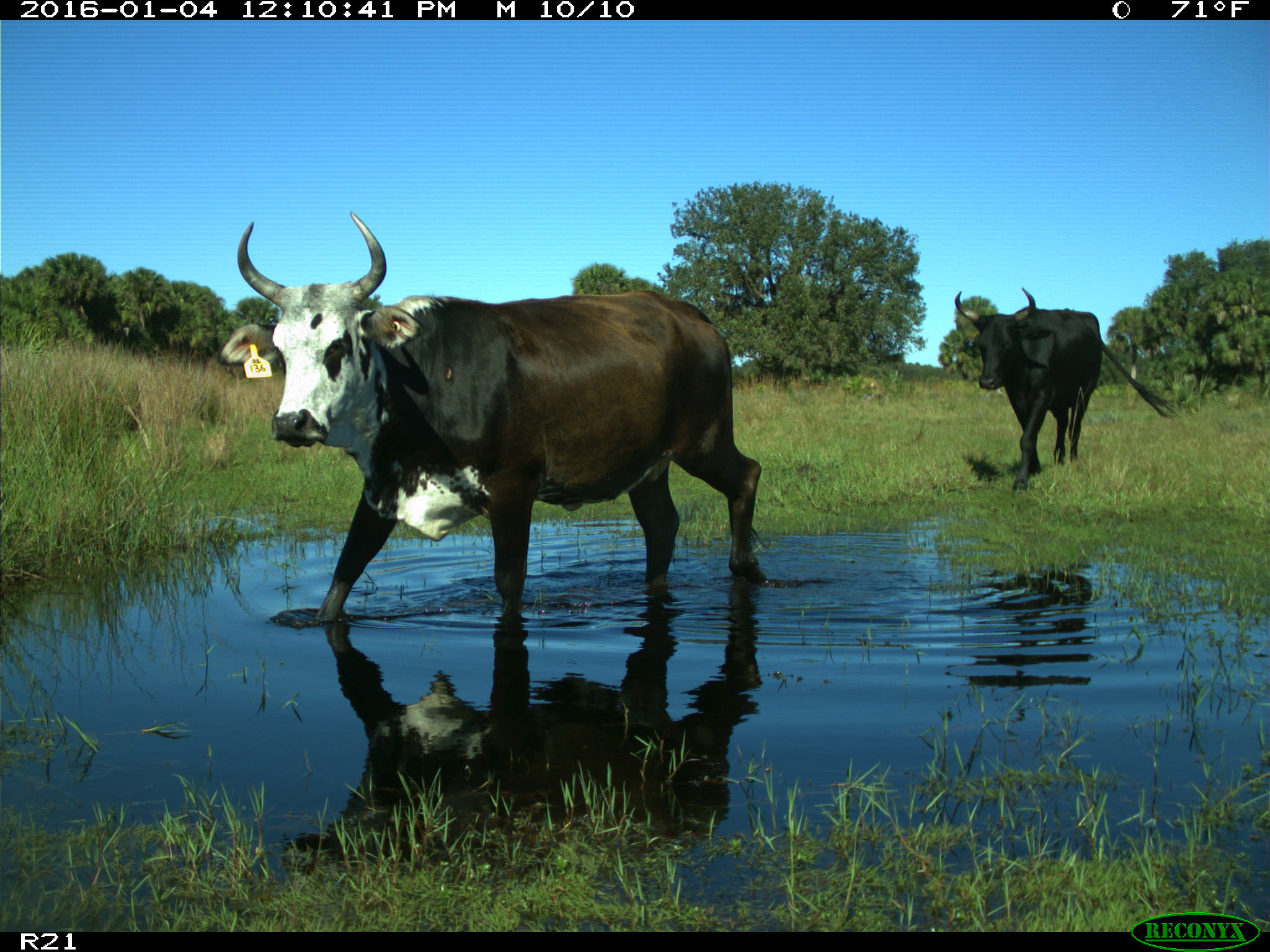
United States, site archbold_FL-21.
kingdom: Animalia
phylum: Chordata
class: Mammalia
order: Artiodactyla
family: Bovidae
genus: Bos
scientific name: Bos taurus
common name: domestic cow